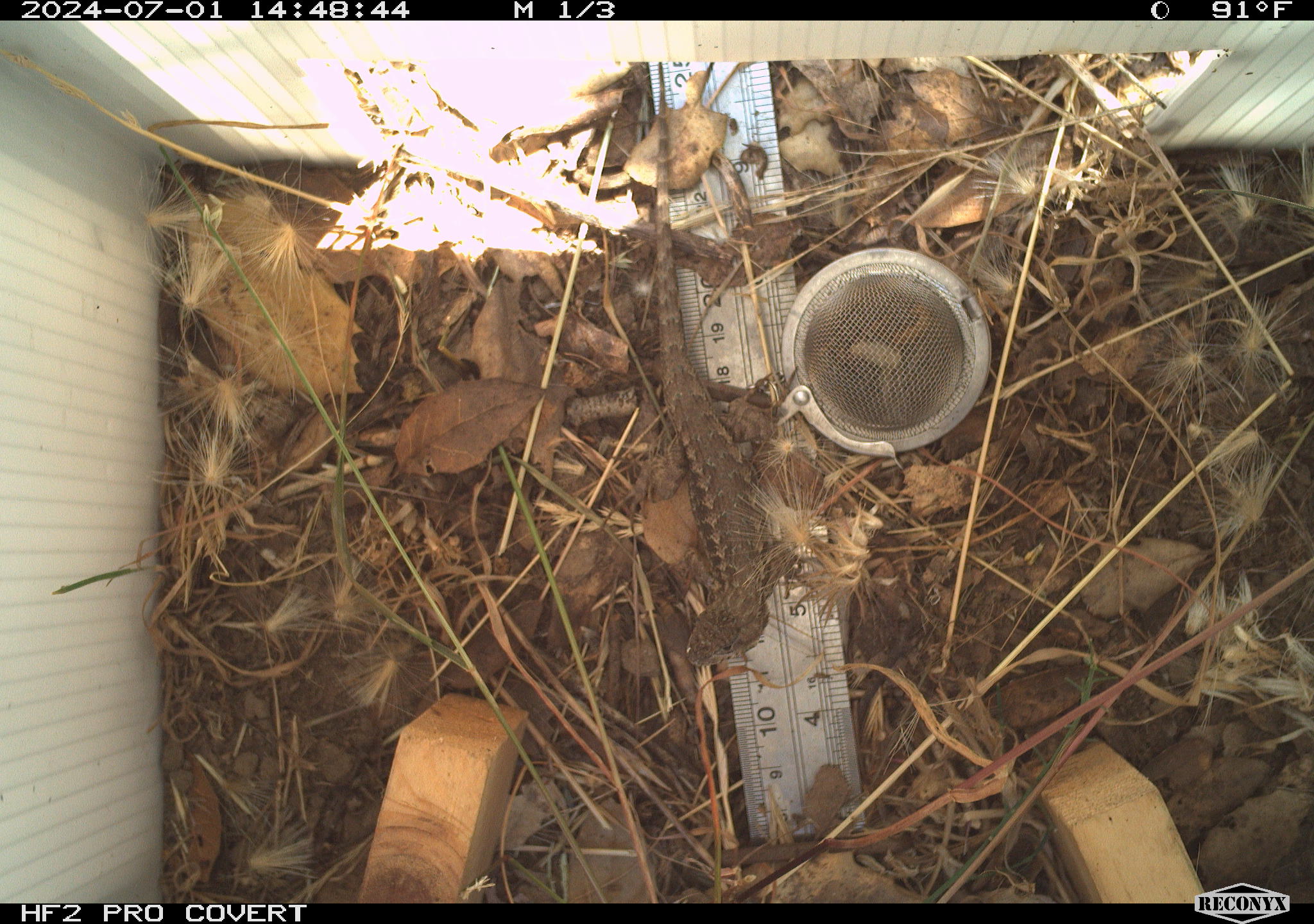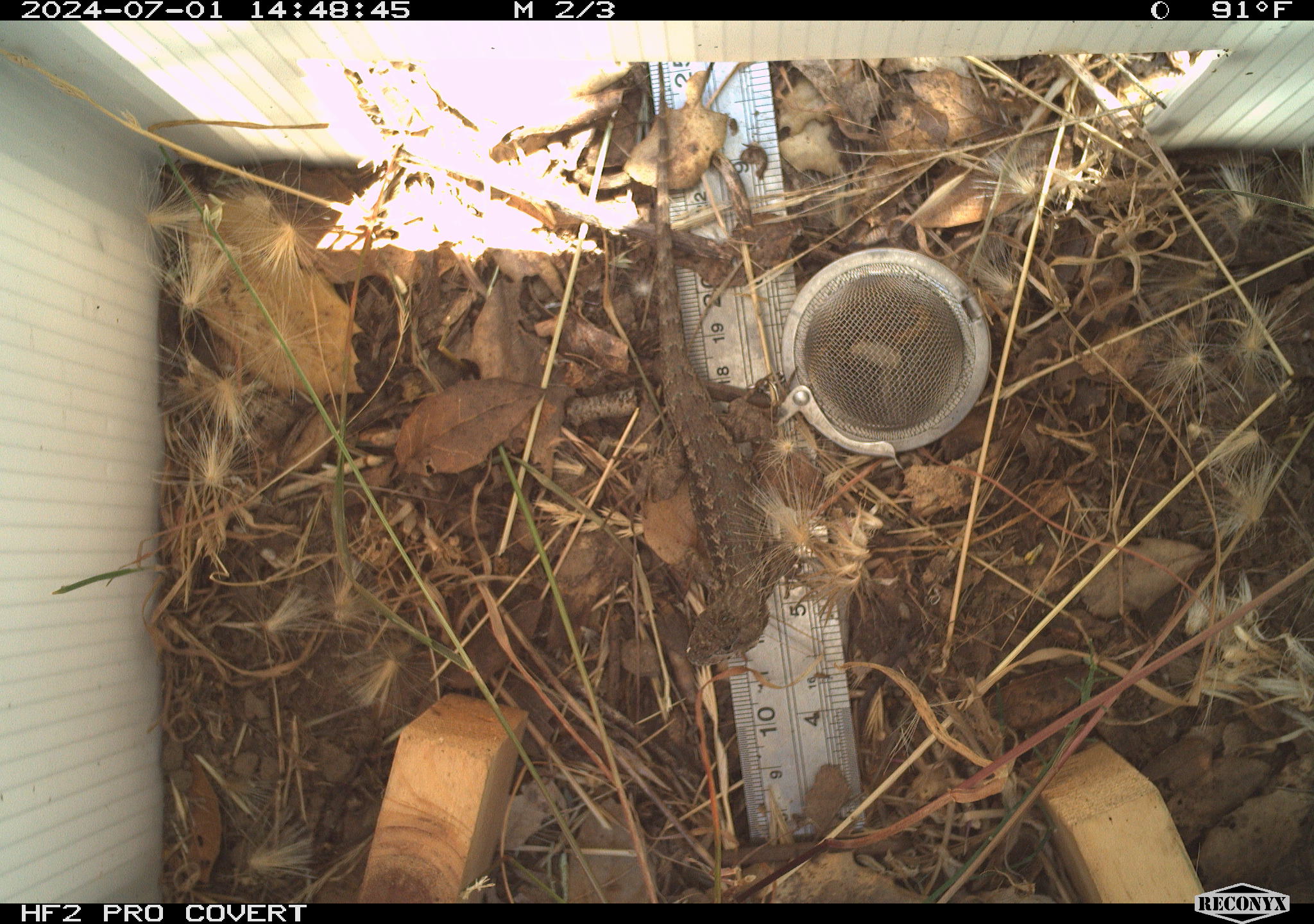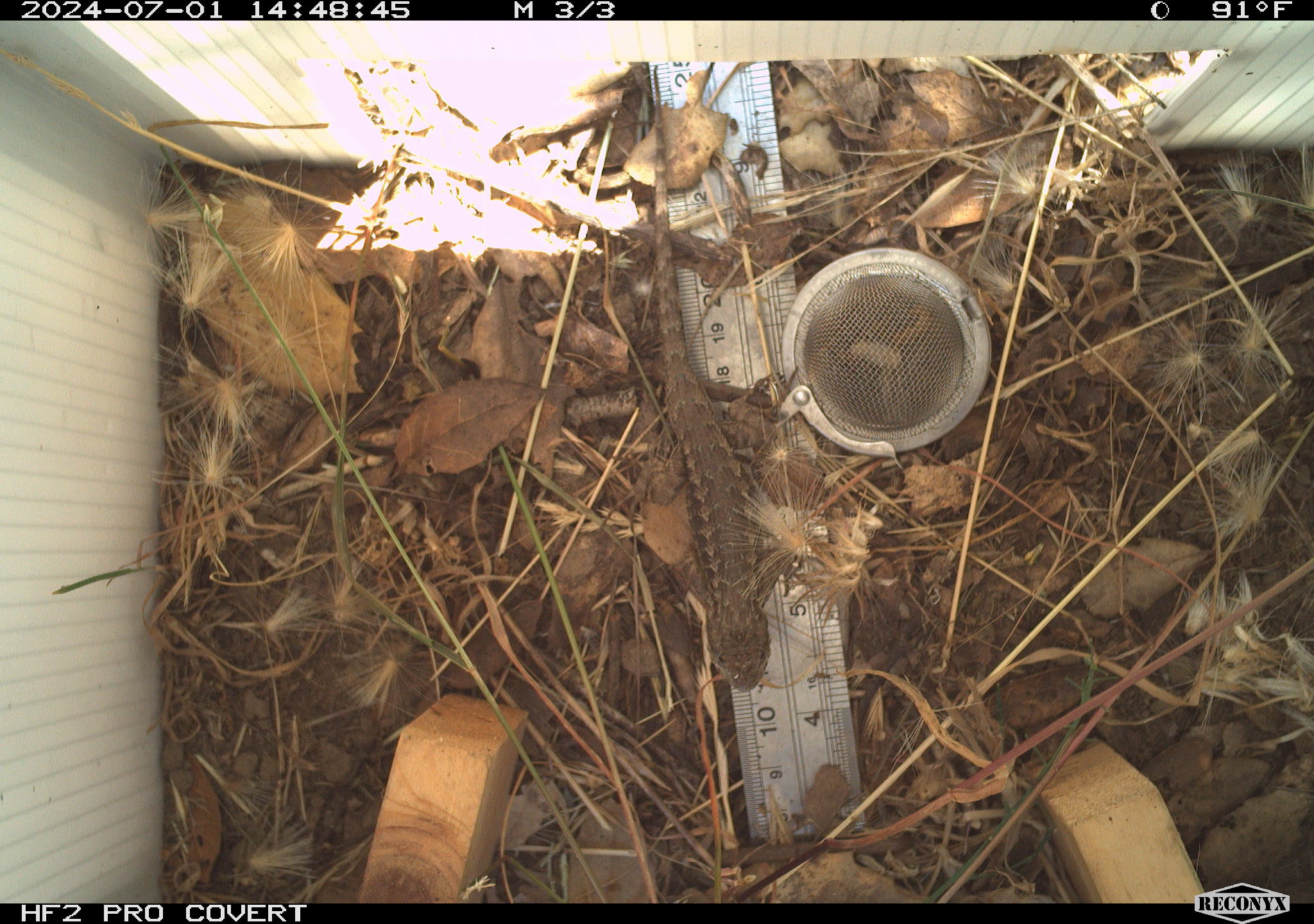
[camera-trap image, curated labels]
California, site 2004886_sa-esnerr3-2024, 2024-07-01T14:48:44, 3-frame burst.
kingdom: Animalia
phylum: Chordata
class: Reptilia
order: Squamata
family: Phrynosomatidae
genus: Sceloporus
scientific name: Sceloporus occidentalis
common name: western fence lizard